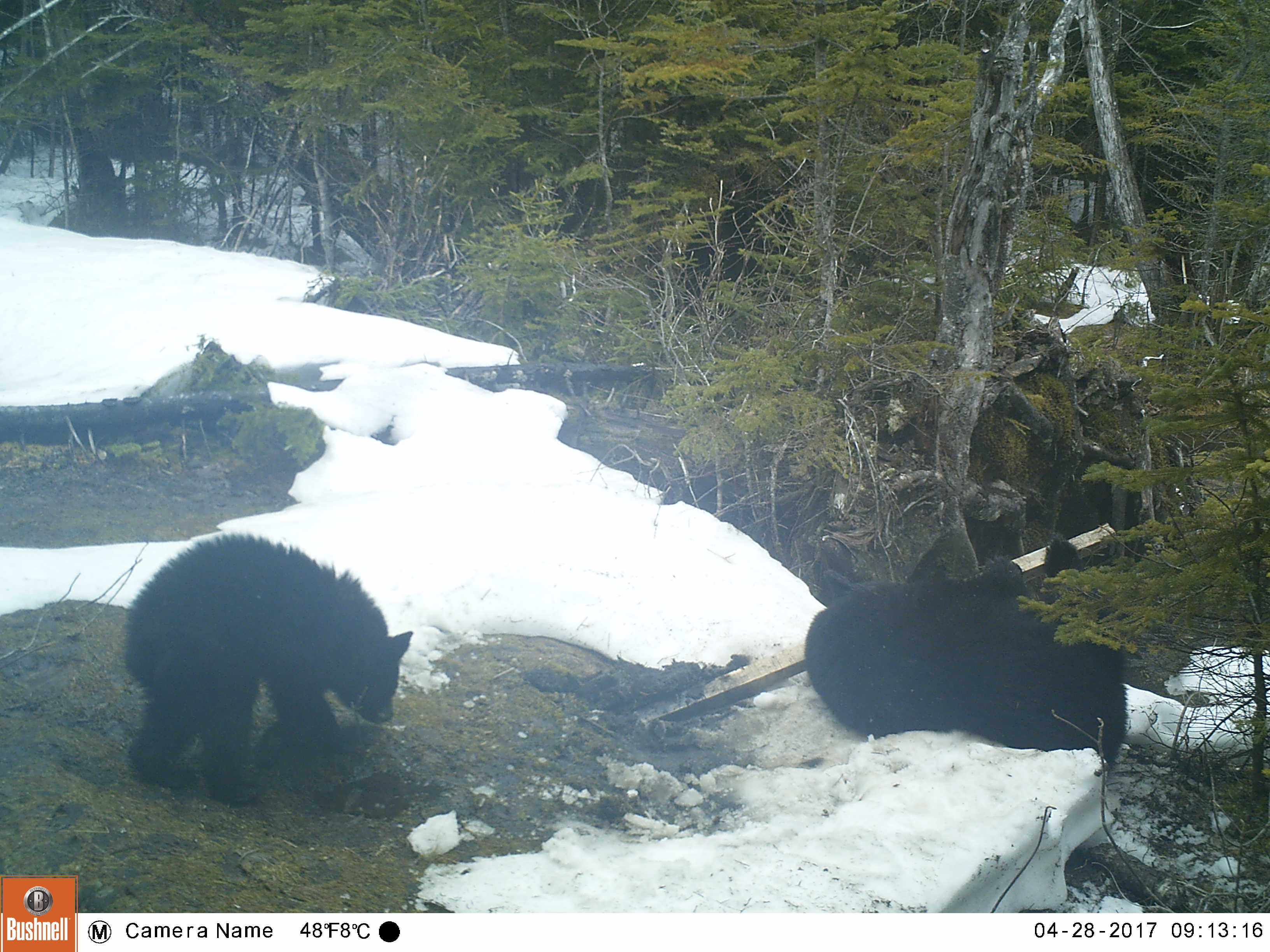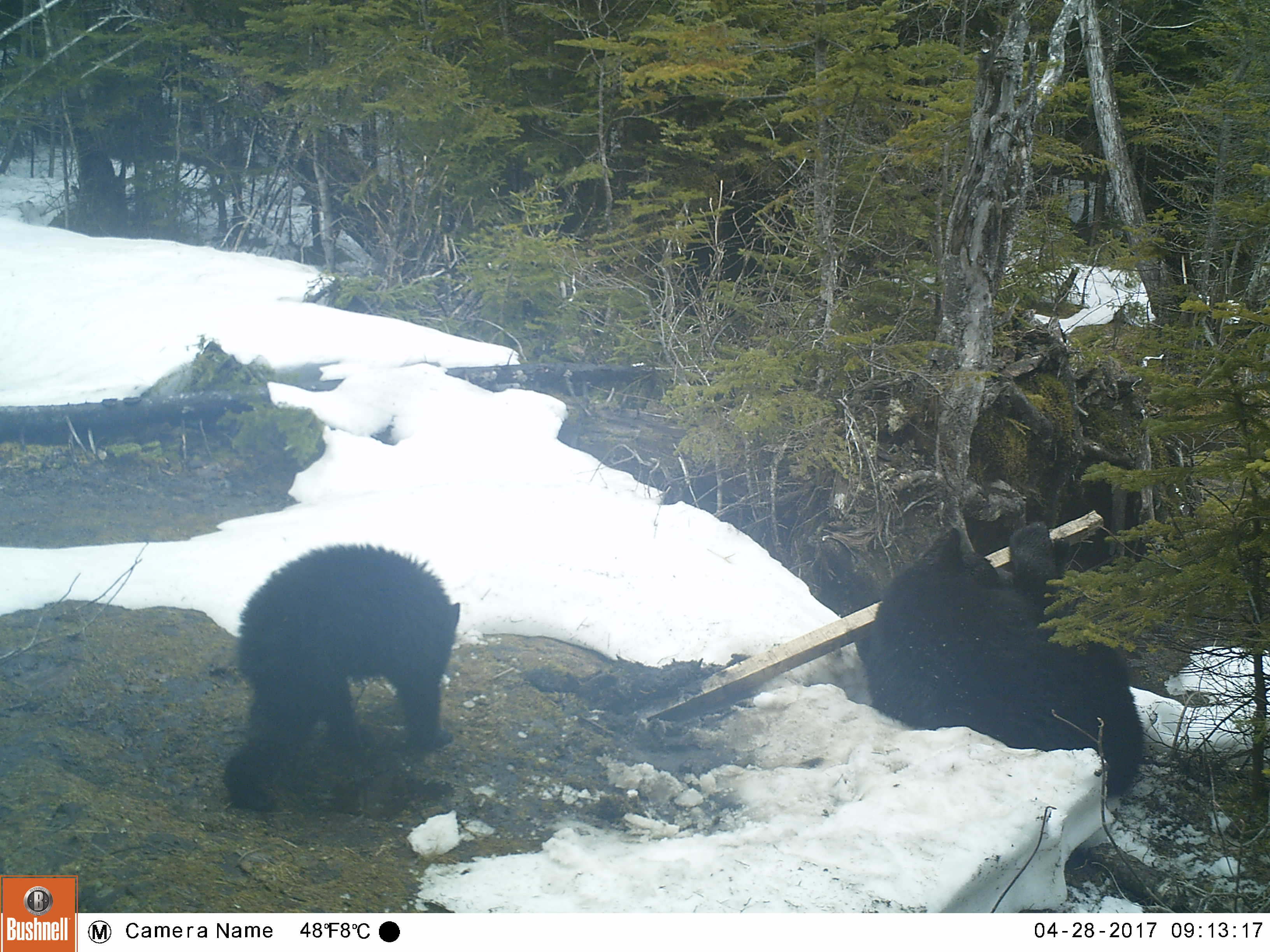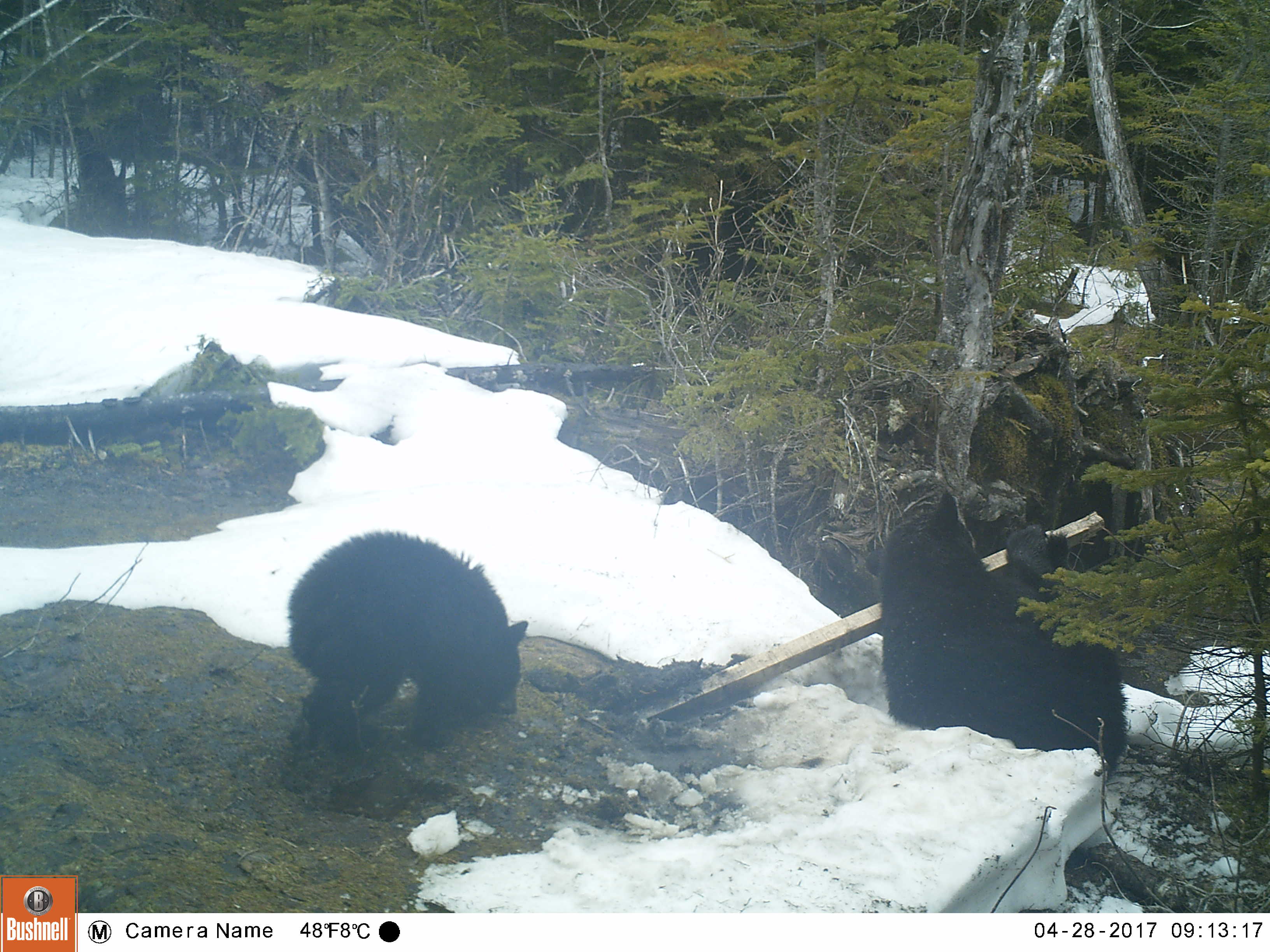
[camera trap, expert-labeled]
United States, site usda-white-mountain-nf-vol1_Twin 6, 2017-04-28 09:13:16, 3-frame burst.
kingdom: Animalia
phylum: Chordata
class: Mammalia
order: Carnivora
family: Ursidae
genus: Ursus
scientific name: Ursus americanus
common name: black bear